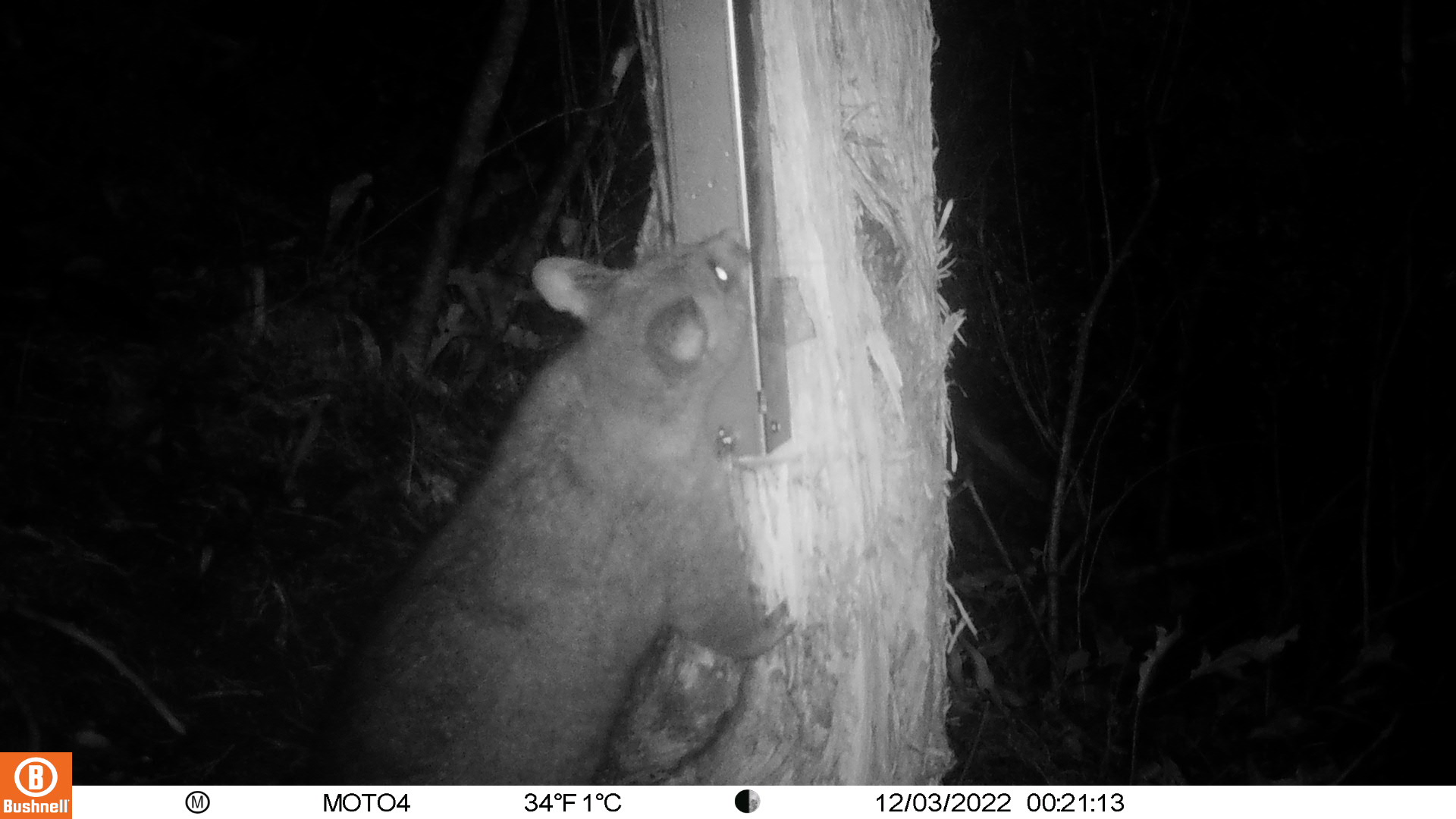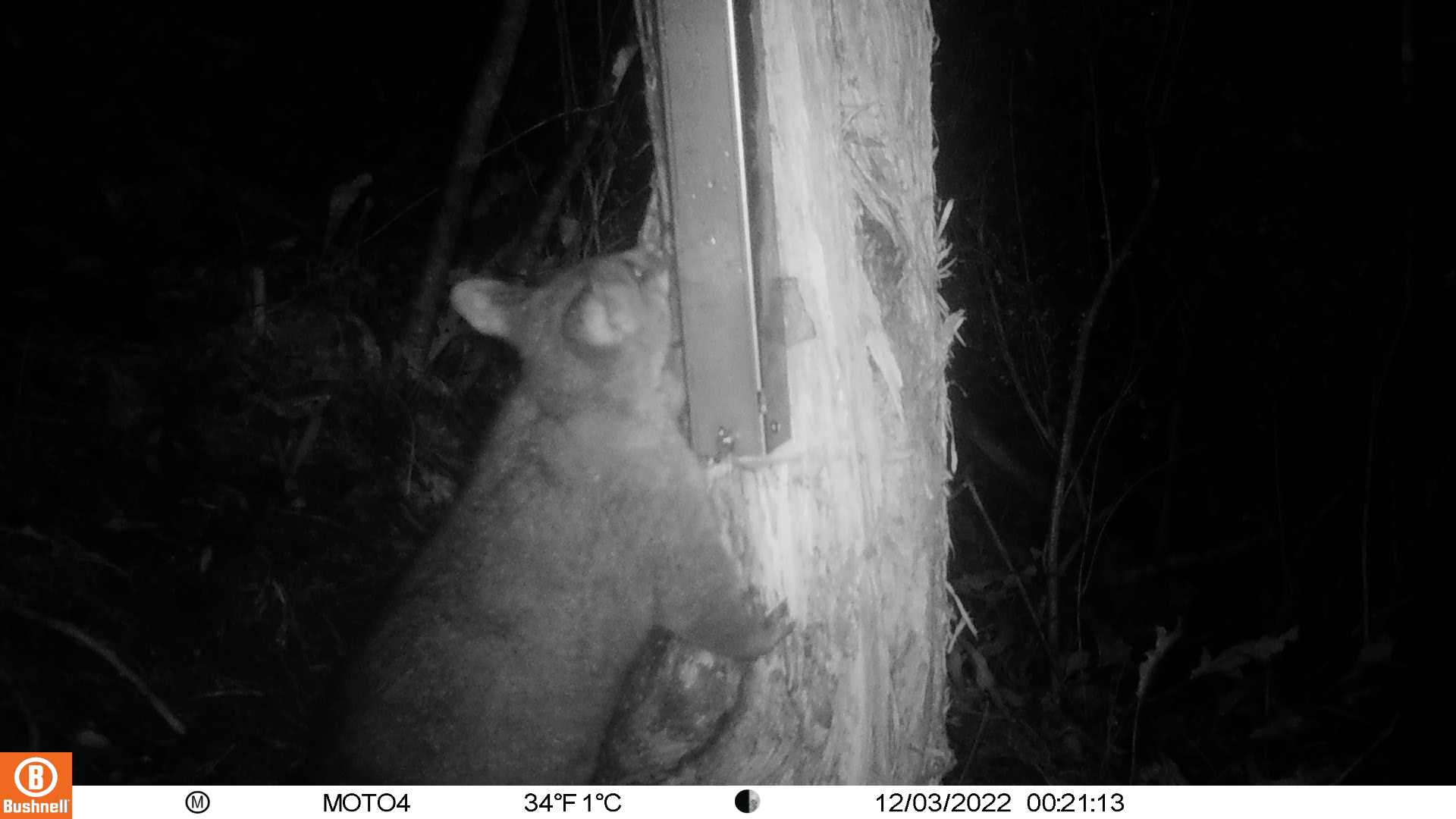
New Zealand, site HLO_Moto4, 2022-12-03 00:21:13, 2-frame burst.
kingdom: Animalia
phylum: Chordata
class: Mammalia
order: Diprotodontia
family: Phalangeridae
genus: Trichosurus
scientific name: Trichosurus vulpecula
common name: common brushtail possum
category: possum